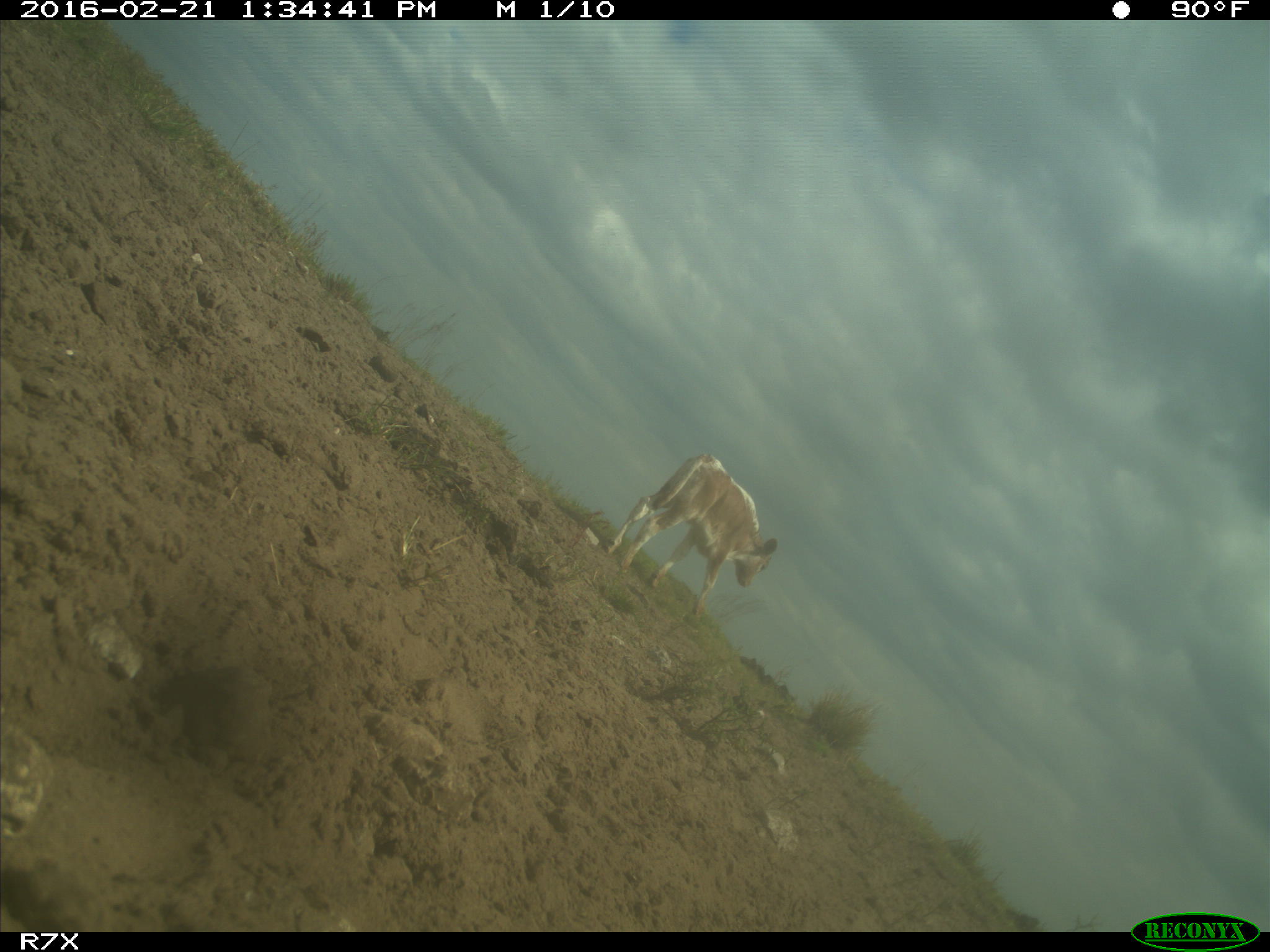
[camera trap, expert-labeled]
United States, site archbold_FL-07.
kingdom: Animalia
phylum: Chordata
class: Mammalia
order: Artiodactyla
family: Bovidae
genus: Bos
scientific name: Bos taurus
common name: domestic cow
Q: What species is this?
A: Bos taurus (domestic cow).